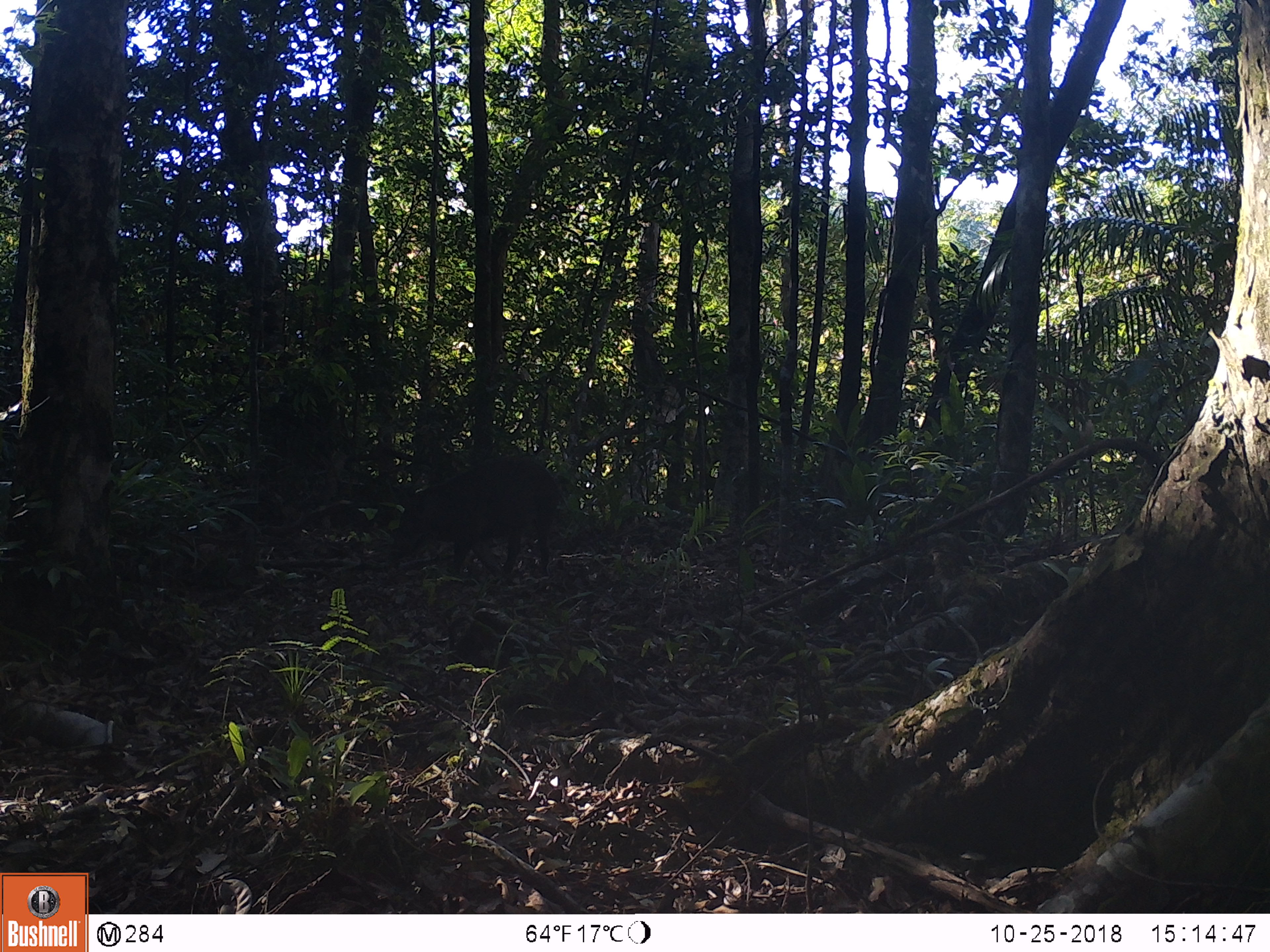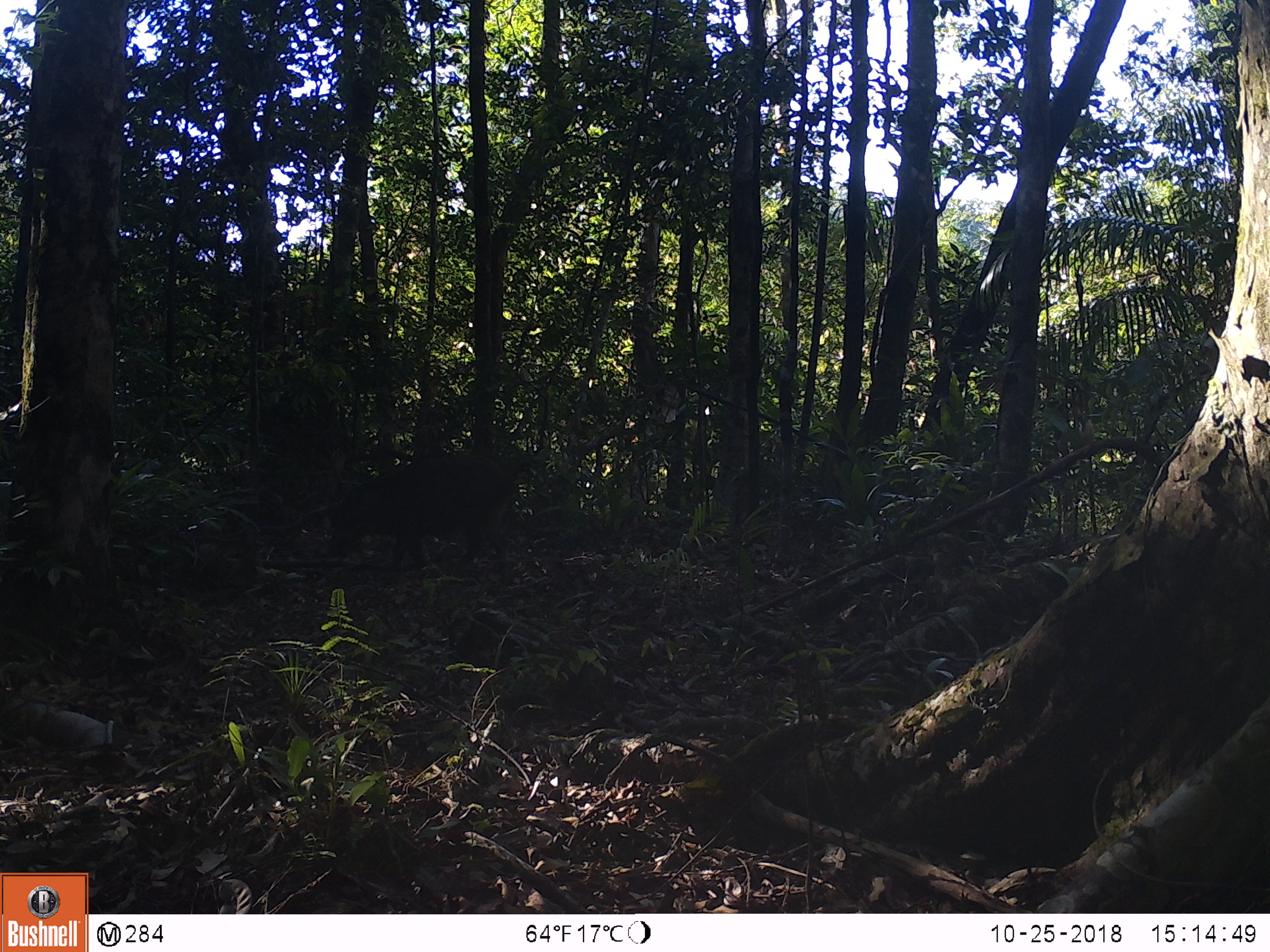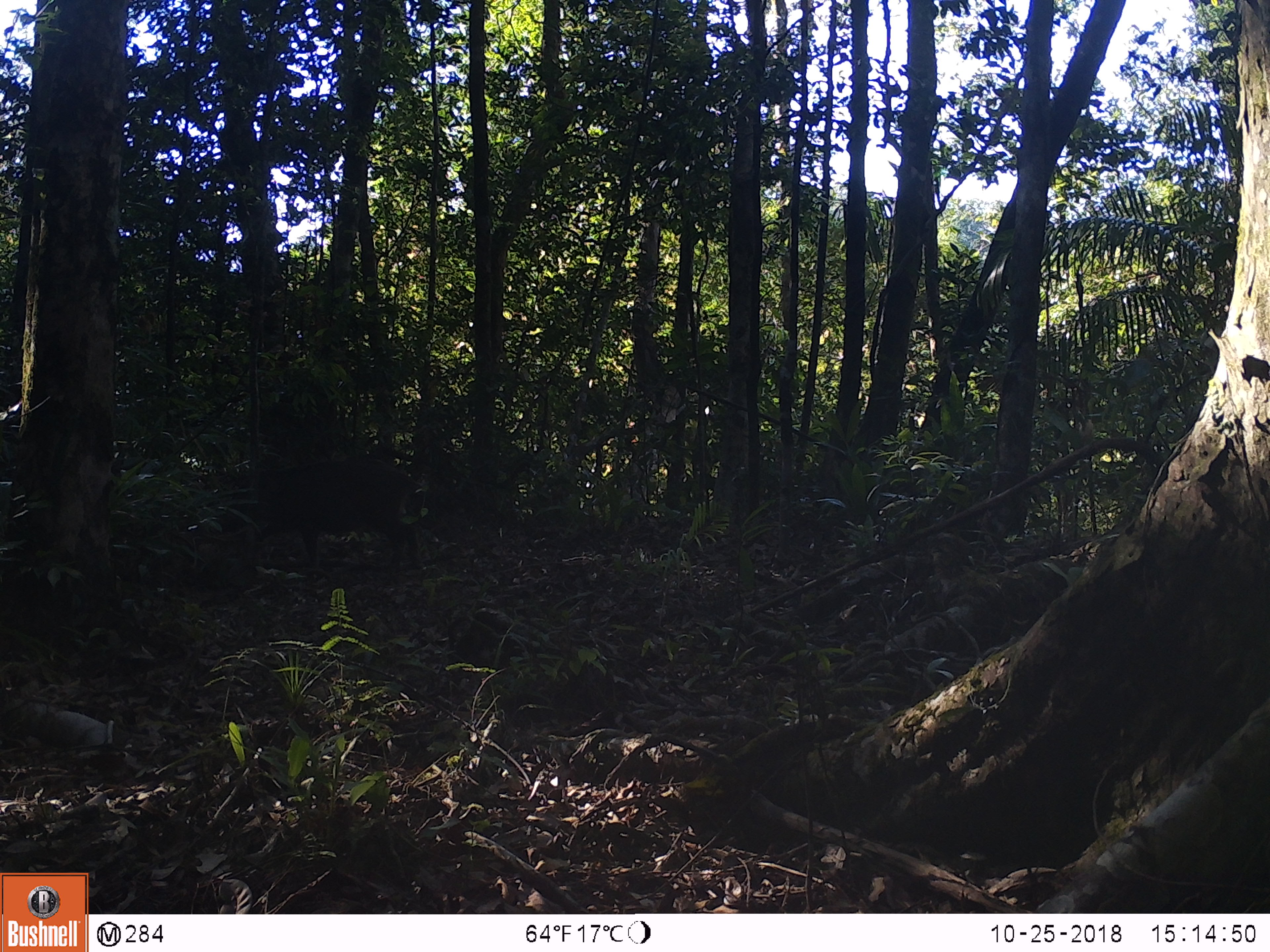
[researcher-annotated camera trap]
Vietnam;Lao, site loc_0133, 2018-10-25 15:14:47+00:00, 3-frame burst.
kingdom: Animalia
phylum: Chordata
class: Mammalia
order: Artiodactyla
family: Suidae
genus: Sus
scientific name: Sus scrofa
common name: eurasian wild pig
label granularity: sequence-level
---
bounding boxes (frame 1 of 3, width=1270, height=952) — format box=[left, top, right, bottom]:
eurasian wild pig: box=[389, 455, 562, 586]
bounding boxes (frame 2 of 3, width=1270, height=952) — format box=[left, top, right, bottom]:
eurasian wild pig: box=[324, 455, 530, 572]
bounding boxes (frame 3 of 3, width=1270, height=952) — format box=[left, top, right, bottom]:
eurasian wild pig: box=[203, 459, 424, 573]